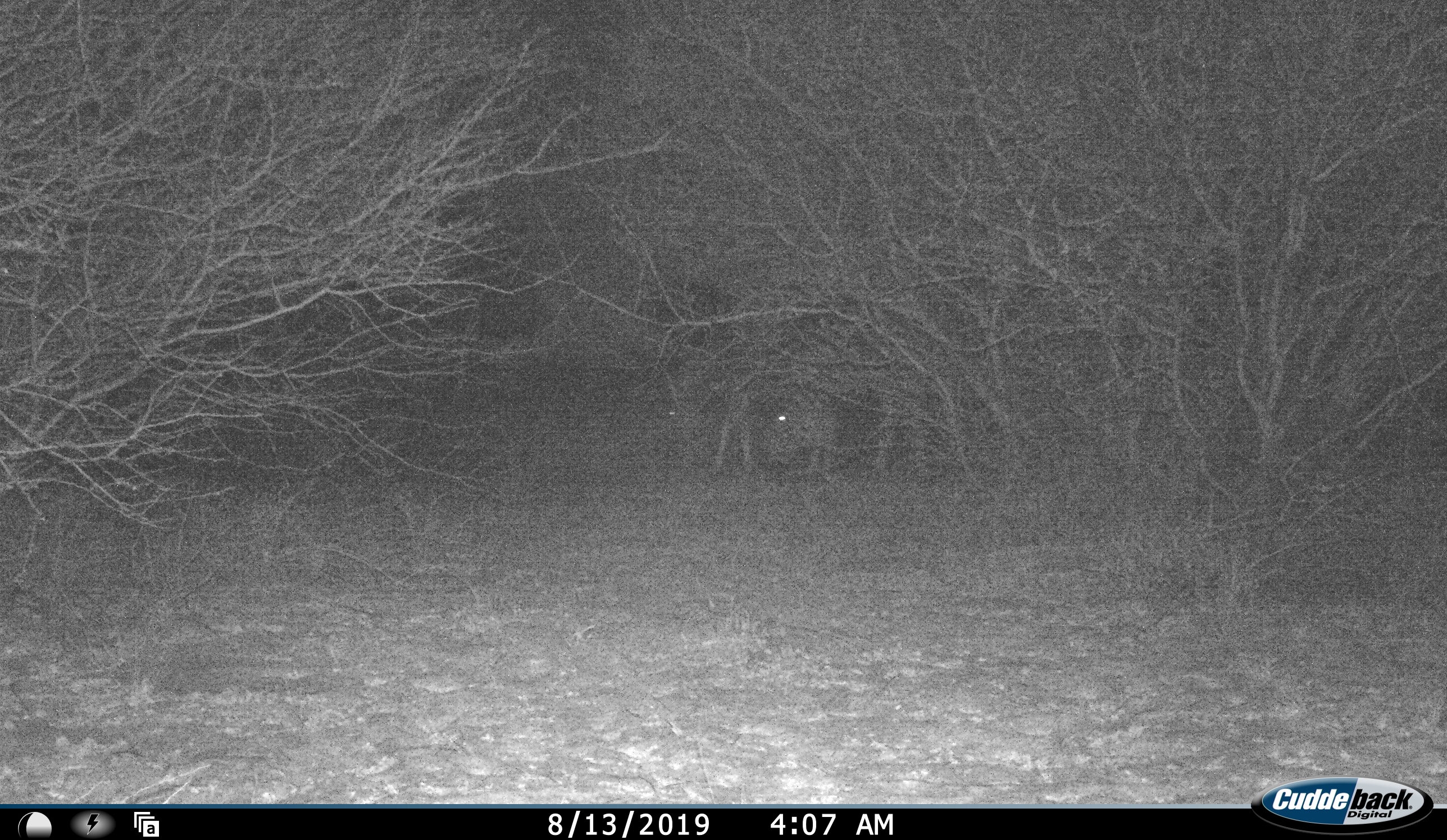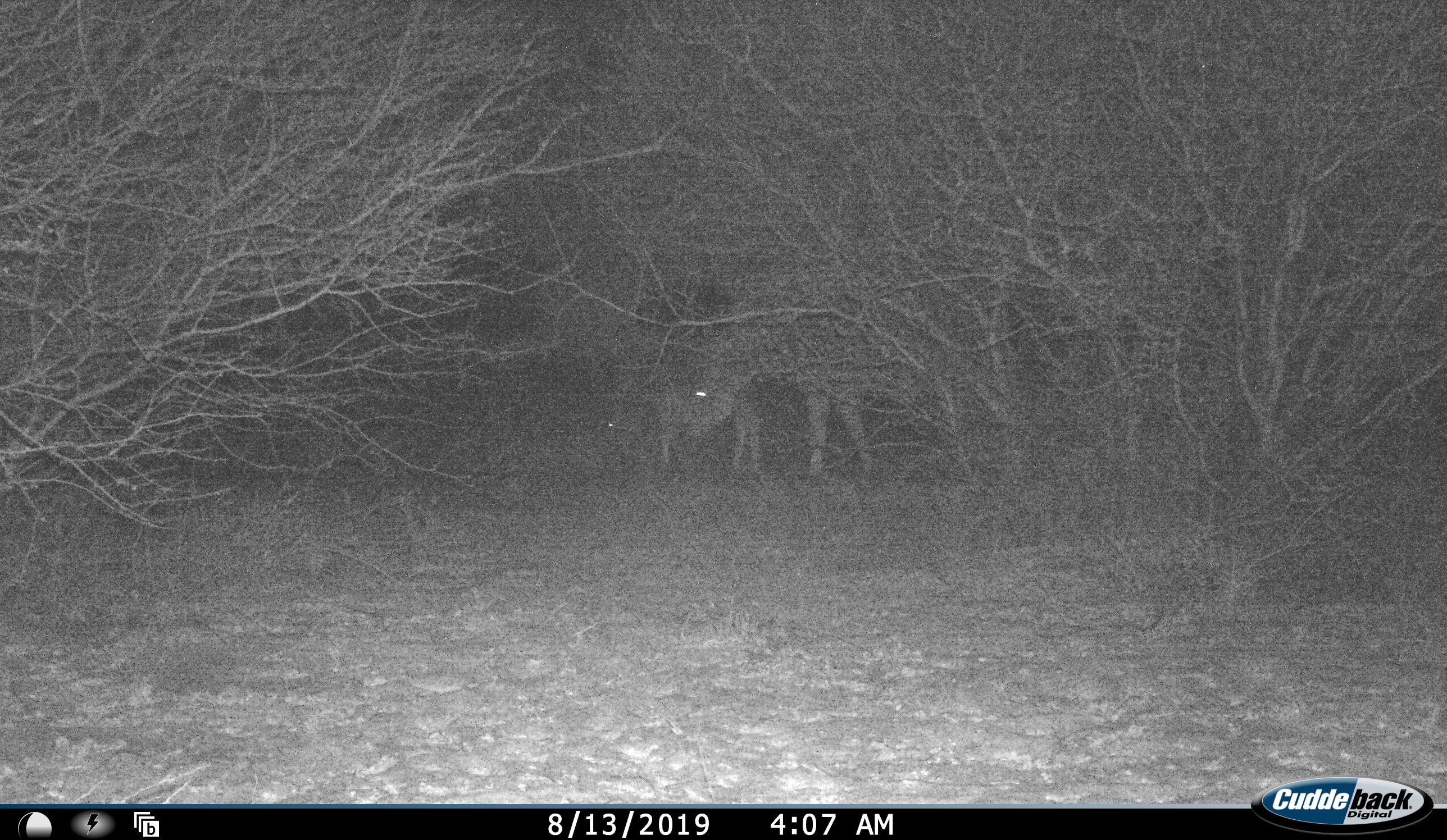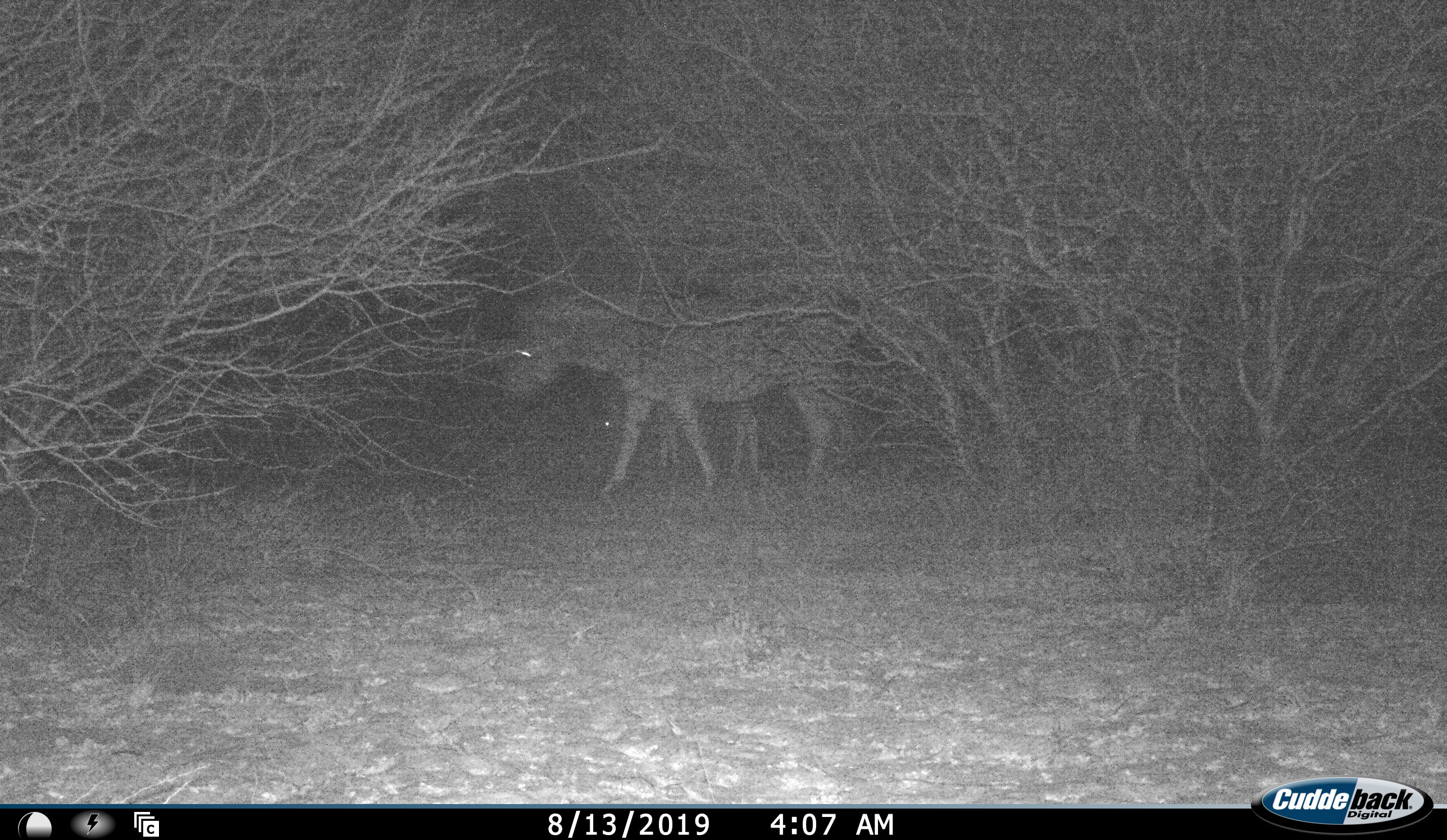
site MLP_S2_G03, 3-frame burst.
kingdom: Animalia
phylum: Chordata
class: Mammalia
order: Perissodactyla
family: Equidae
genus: Equus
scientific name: Equus quagga burchellii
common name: burchell's zebra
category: zebraburchells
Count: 2.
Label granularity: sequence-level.